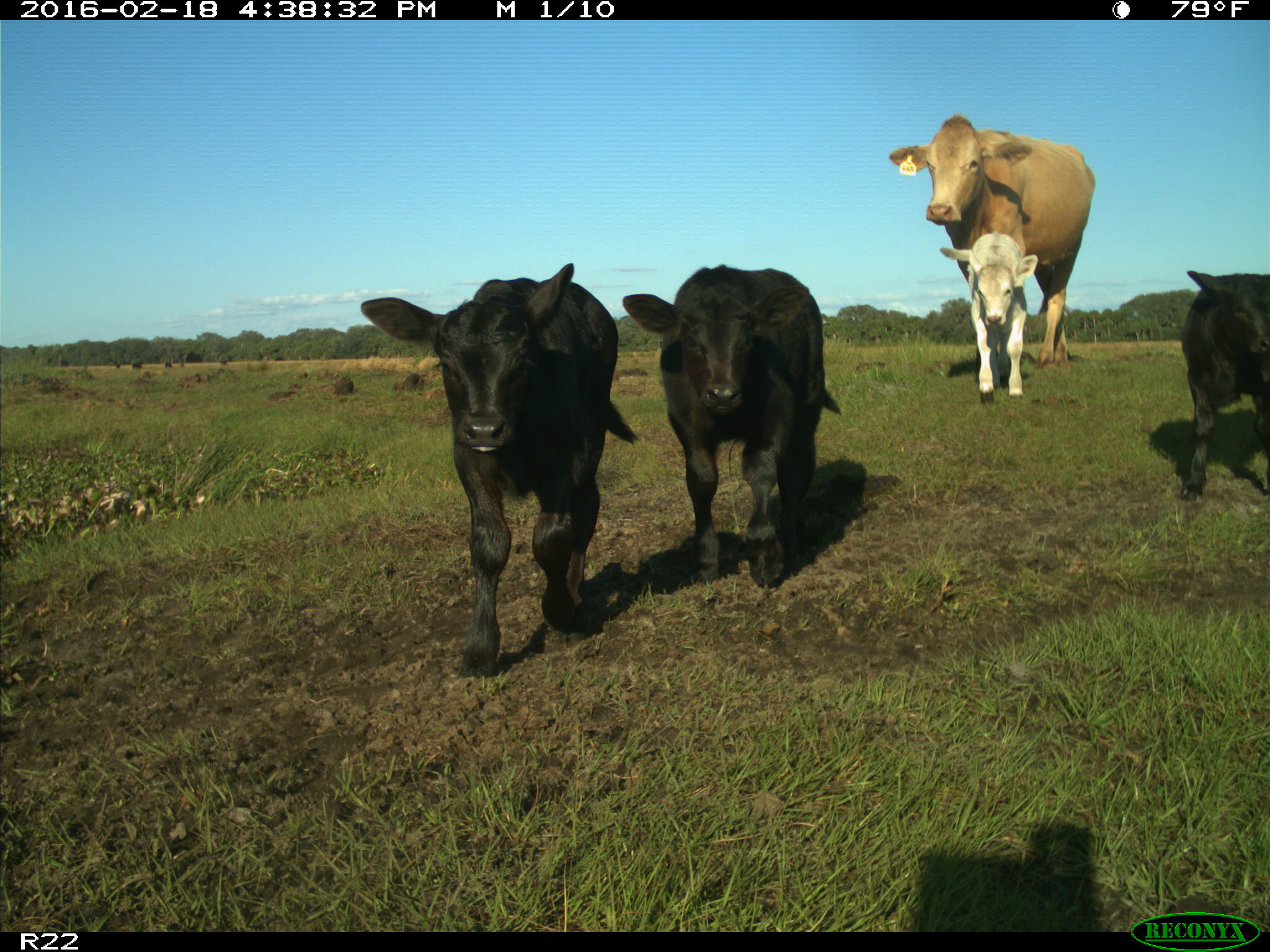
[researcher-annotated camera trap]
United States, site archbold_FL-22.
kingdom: Animalia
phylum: Chordata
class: Mammalia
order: Artiodactyla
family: Bovidae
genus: Bos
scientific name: Bos taurus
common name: domestic cow